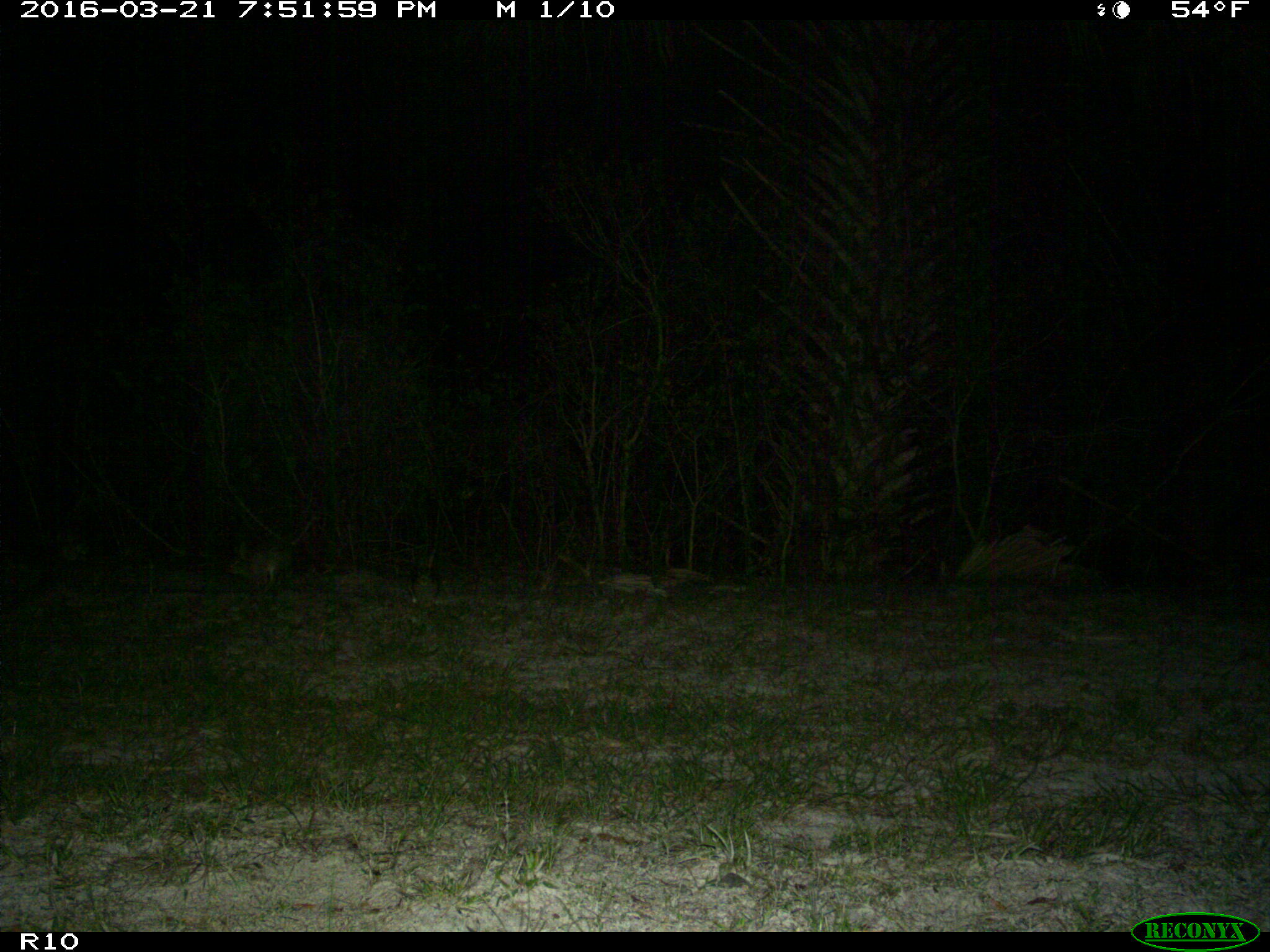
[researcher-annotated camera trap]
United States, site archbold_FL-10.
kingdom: Animalia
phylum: Chordata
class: Mammalia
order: Lagomorpha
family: Leporidae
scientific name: Leporidae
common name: rabbits and hares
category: unidentified rabbit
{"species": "unidentified rabbit (rabbits and hares) (Leporidae)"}